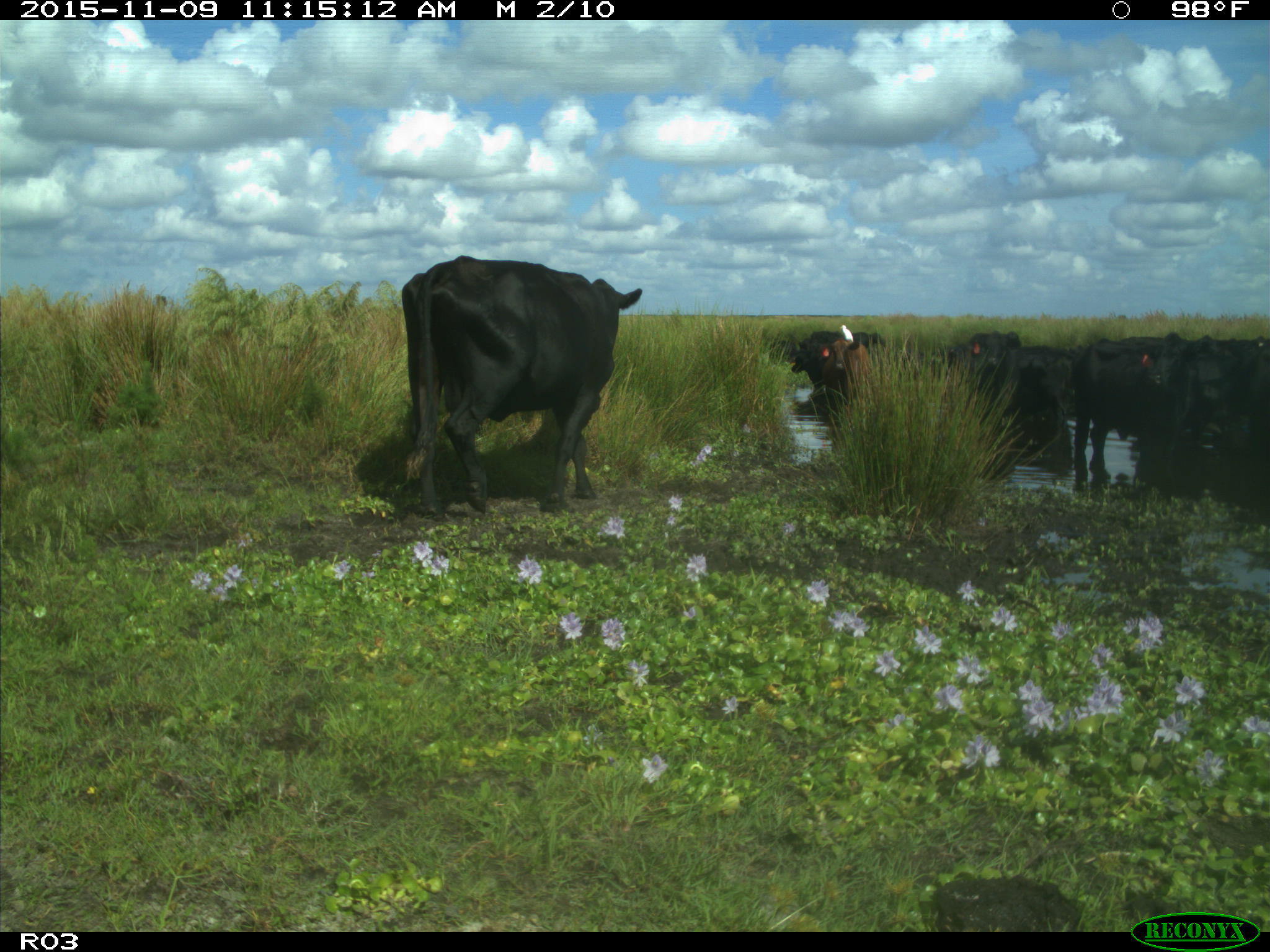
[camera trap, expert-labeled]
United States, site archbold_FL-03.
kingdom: Animalia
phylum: Chordata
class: Mammalia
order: Artiodactyla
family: Bovidae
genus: Bos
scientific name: Bos taurus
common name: domestic cow